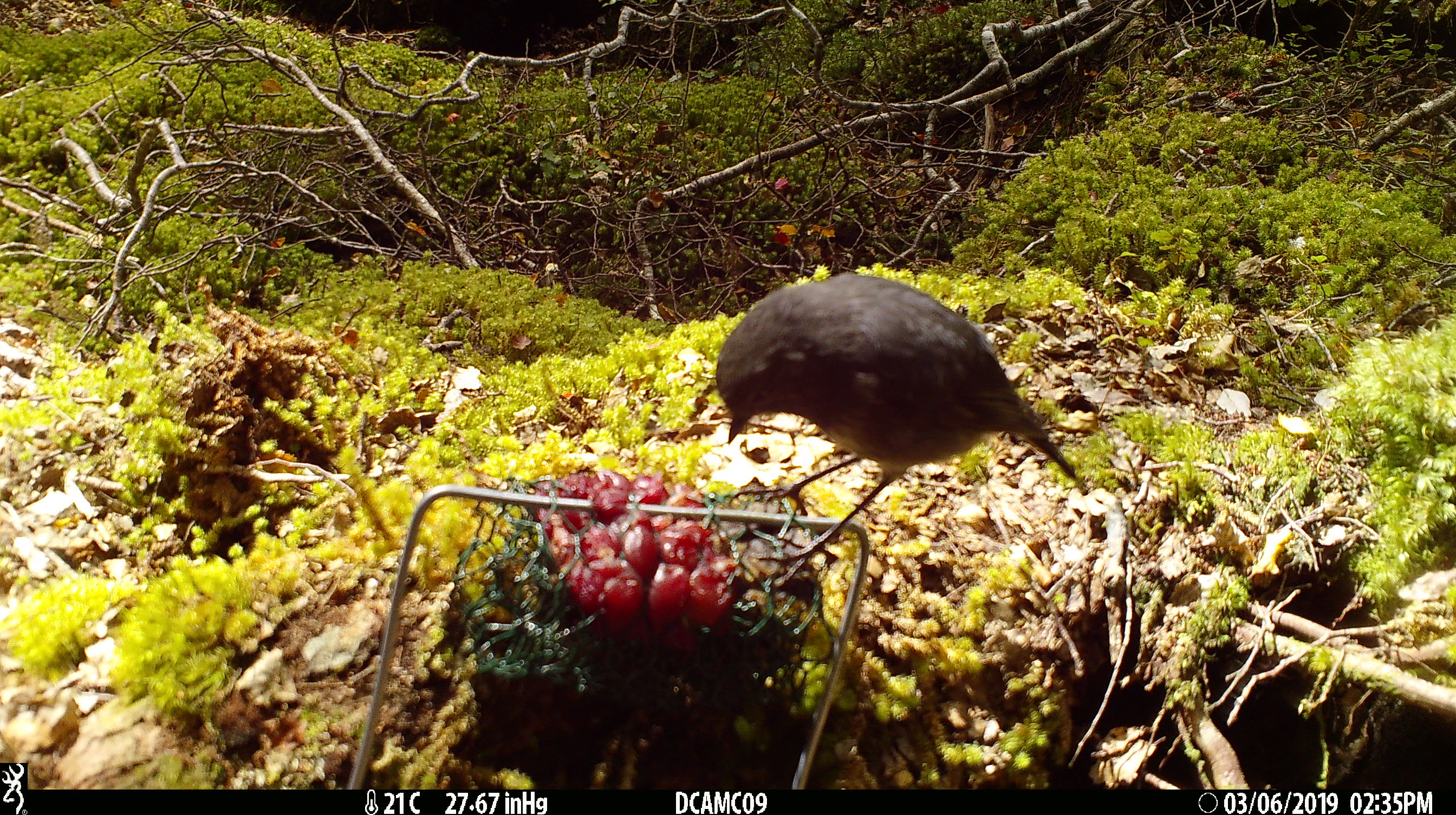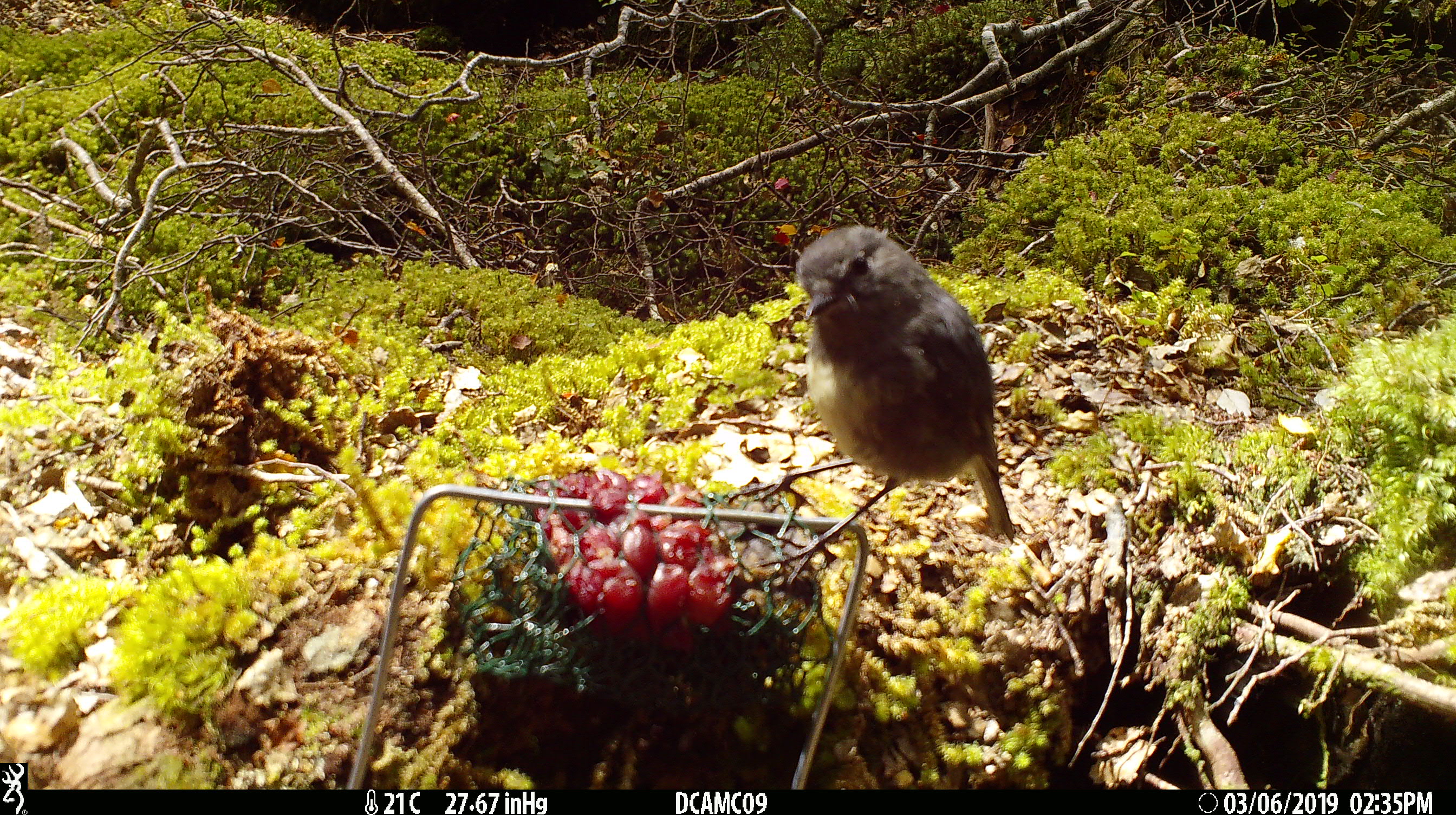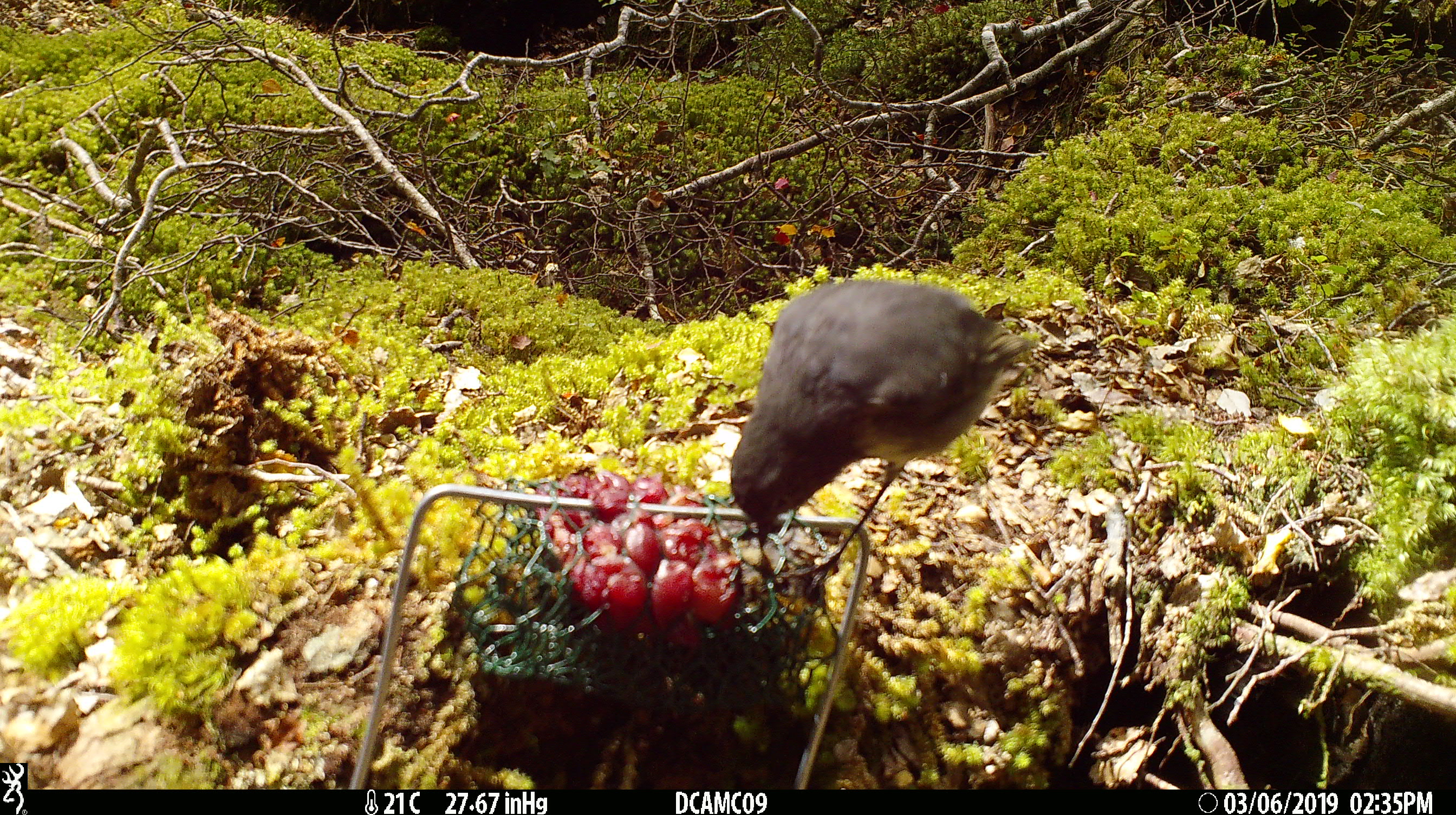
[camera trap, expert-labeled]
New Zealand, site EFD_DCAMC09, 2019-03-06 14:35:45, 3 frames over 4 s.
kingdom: Animalia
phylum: Chordata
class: Aves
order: Passeriformes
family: Petroicidae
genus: Petroica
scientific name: Petroica australis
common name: new zealand robin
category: robin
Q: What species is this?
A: Robin (new zealand robin) (Petroica australis).